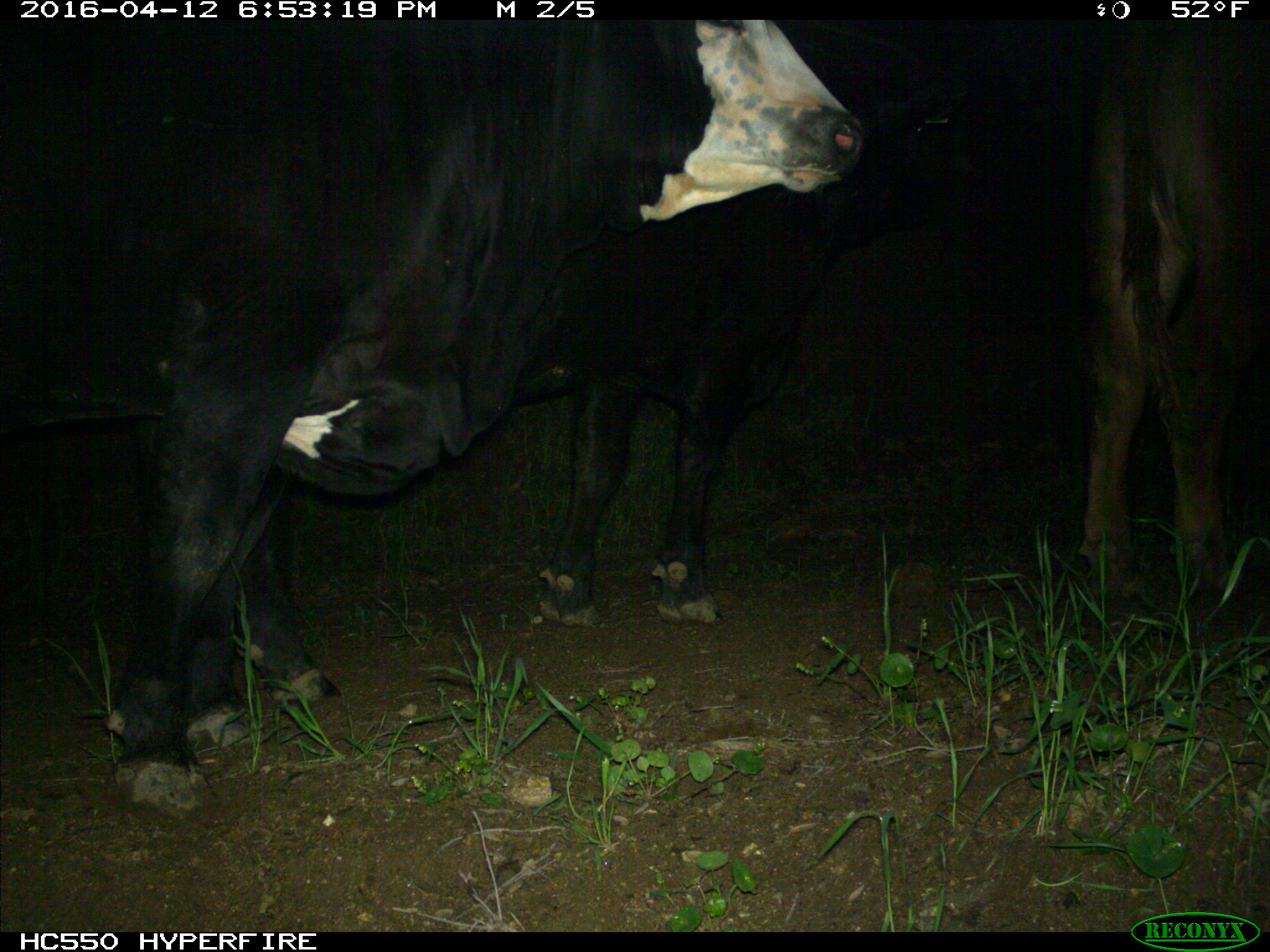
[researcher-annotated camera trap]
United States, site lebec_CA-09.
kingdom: Animalia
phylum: Chordata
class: Mammalia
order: Artiodactyla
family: Bovidae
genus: Bos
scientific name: Bos taurus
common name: domestic cow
Bos taurus (domestic cow).